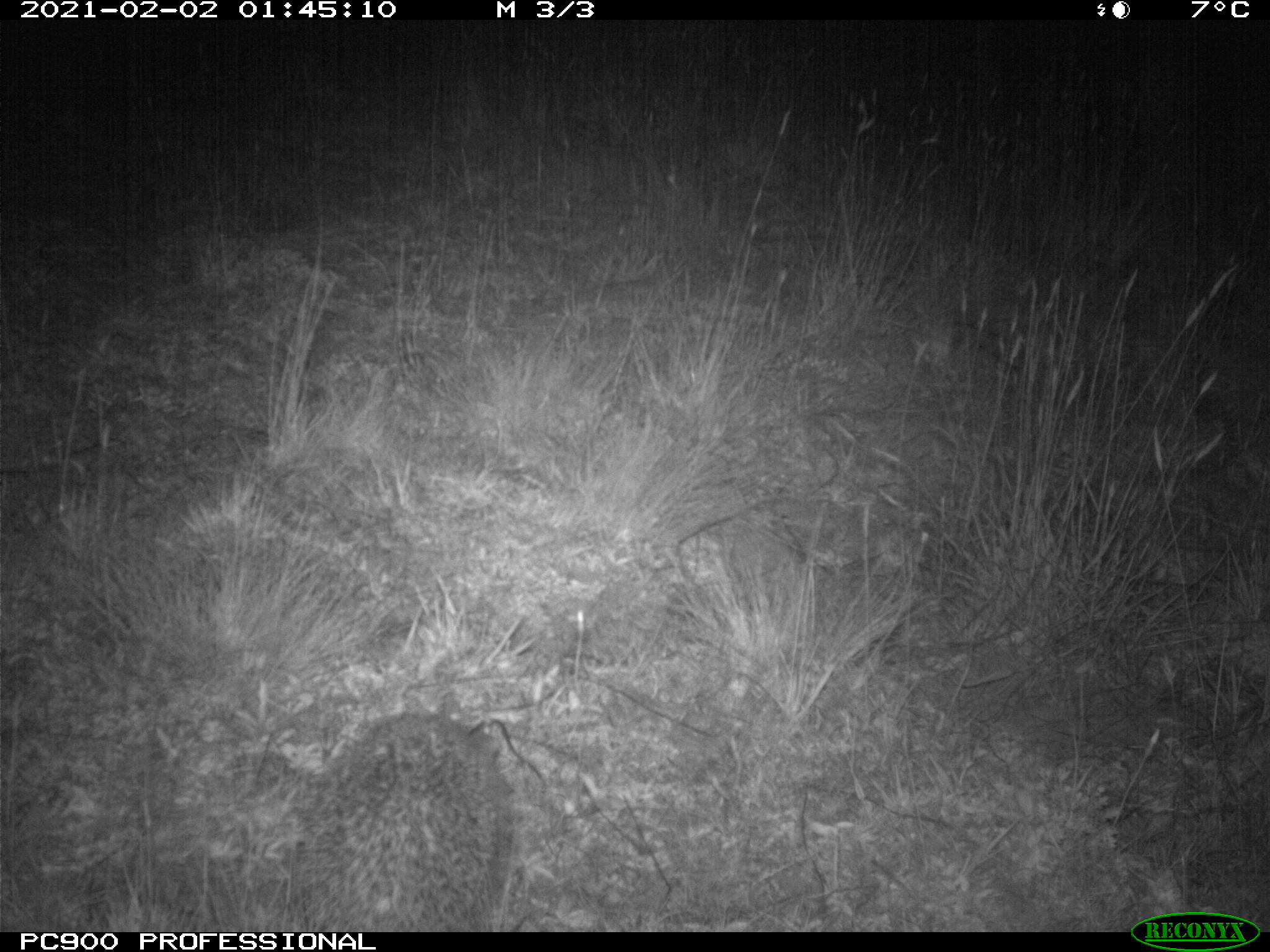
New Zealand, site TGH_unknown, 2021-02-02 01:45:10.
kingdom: Animalia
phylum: Chordata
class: Mammalia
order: Eulipotyphla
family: Erinaceidae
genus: Erinaceus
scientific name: Erinaceus europaeus europaeus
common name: european hedgehog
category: hedgehog